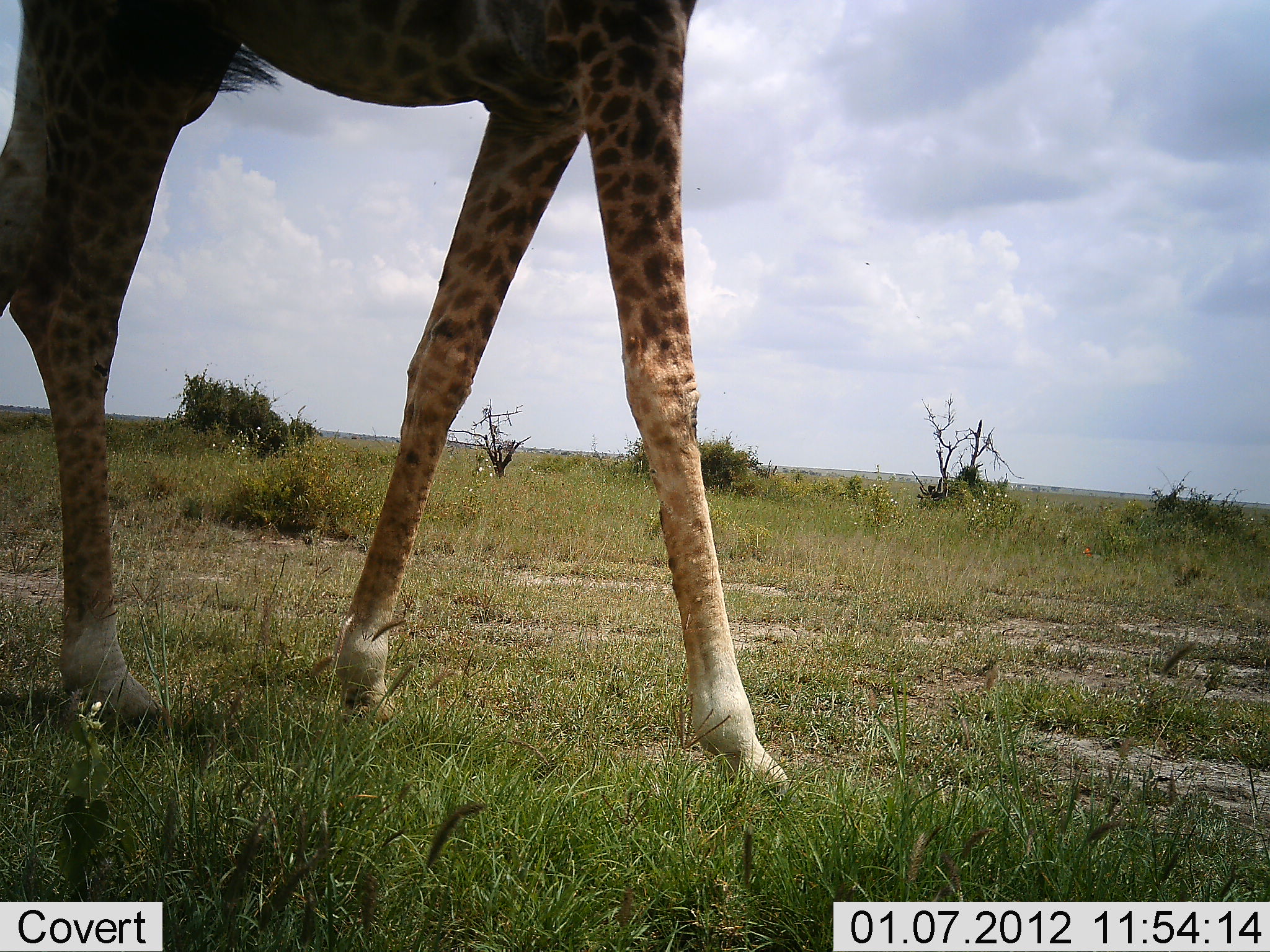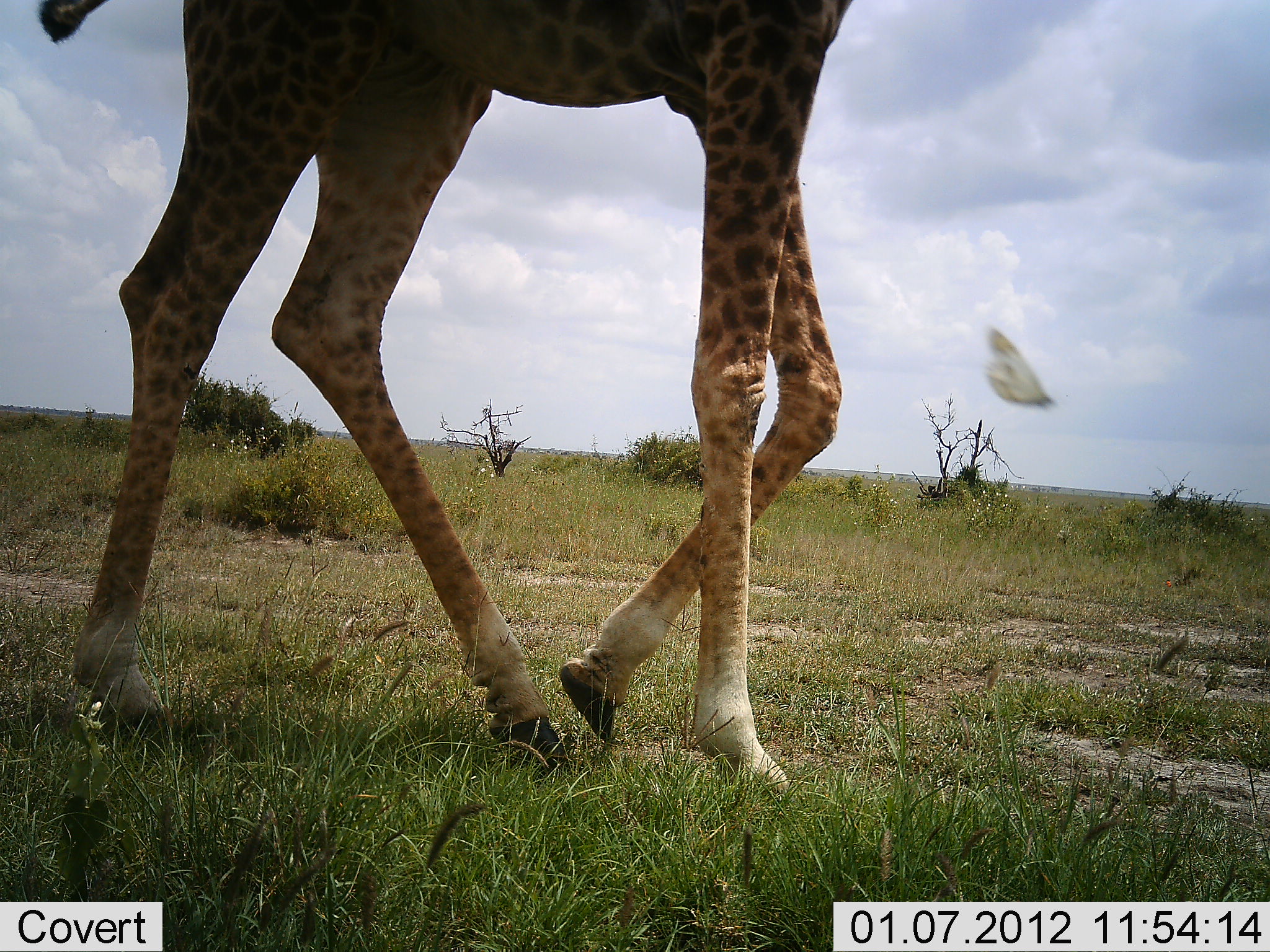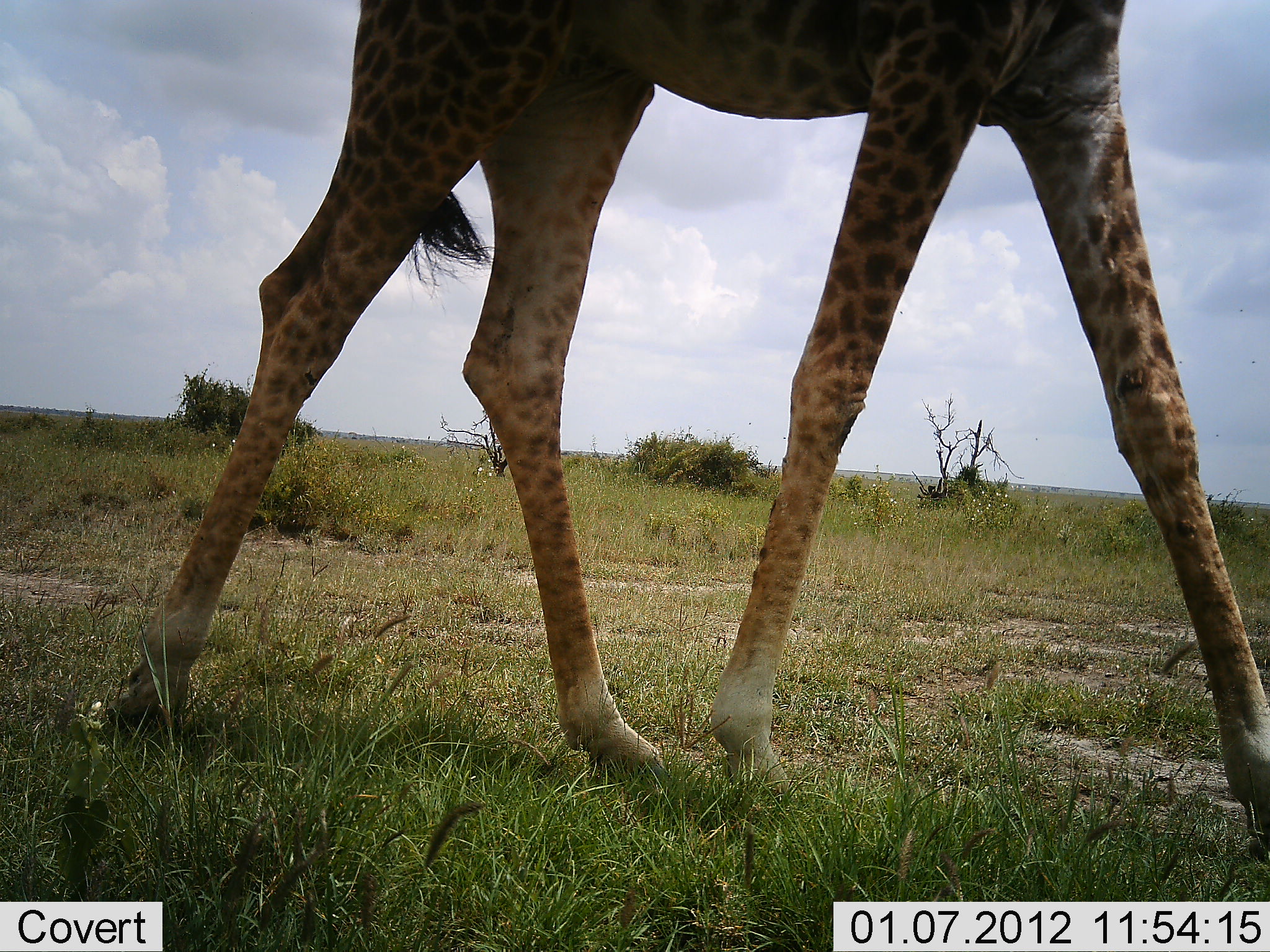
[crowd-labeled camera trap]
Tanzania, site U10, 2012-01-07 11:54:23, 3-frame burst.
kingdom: Animalia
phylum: Chordata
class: Mammalia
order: Artiodactyla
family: Giraffidae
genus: Giraffa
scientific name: Giraffa camelopardalis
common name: giraffe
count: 1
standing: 0%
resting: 0%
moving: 100%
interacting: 0%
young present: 0%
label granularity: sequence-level